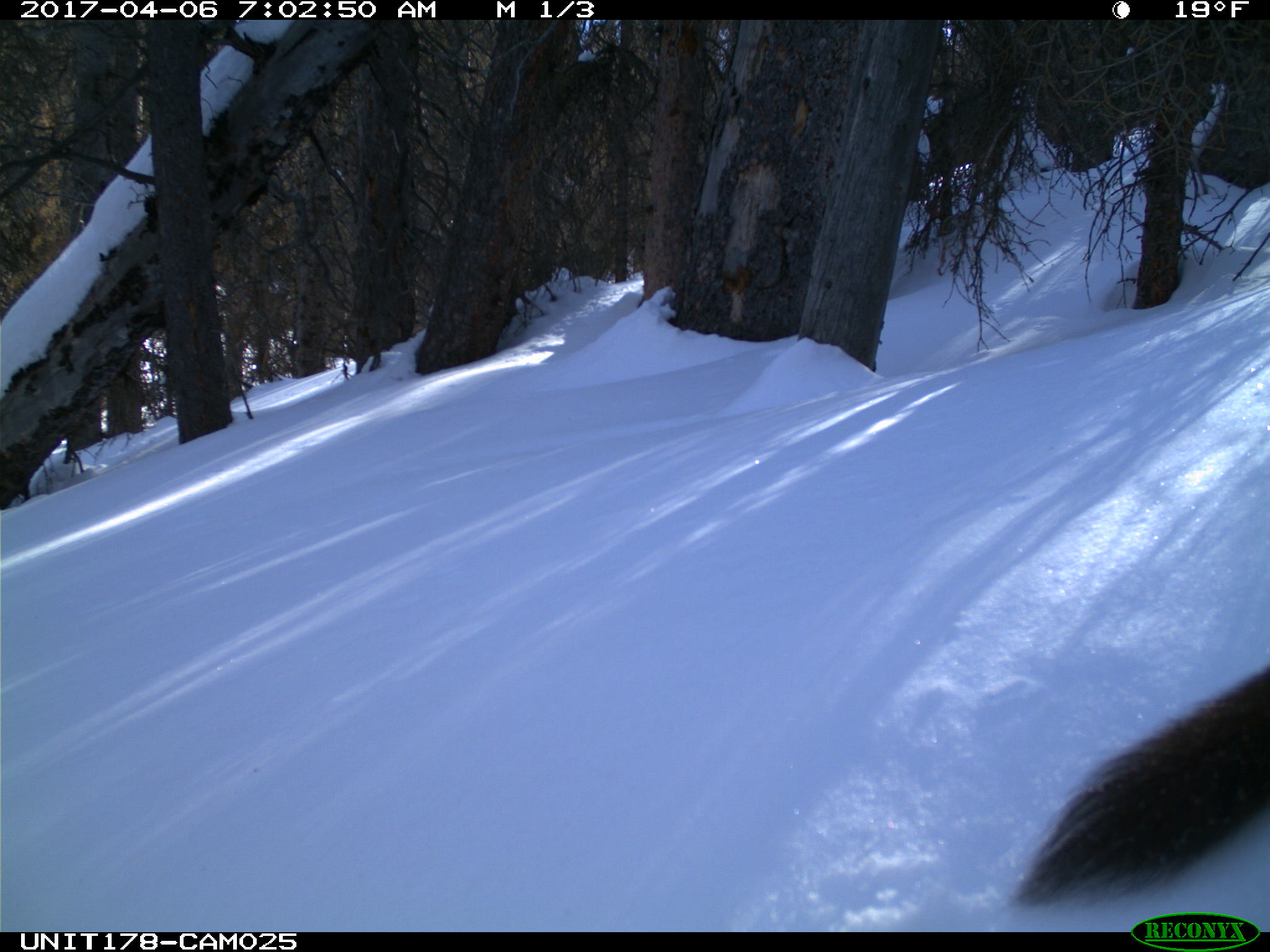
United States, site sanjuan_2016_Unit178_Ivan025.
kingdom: Animalia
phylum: Chordata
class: Mammalia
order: Carnivora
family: Mustelidae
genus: Martes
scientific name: Martes americana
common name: american marten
Martes americana (american marten).